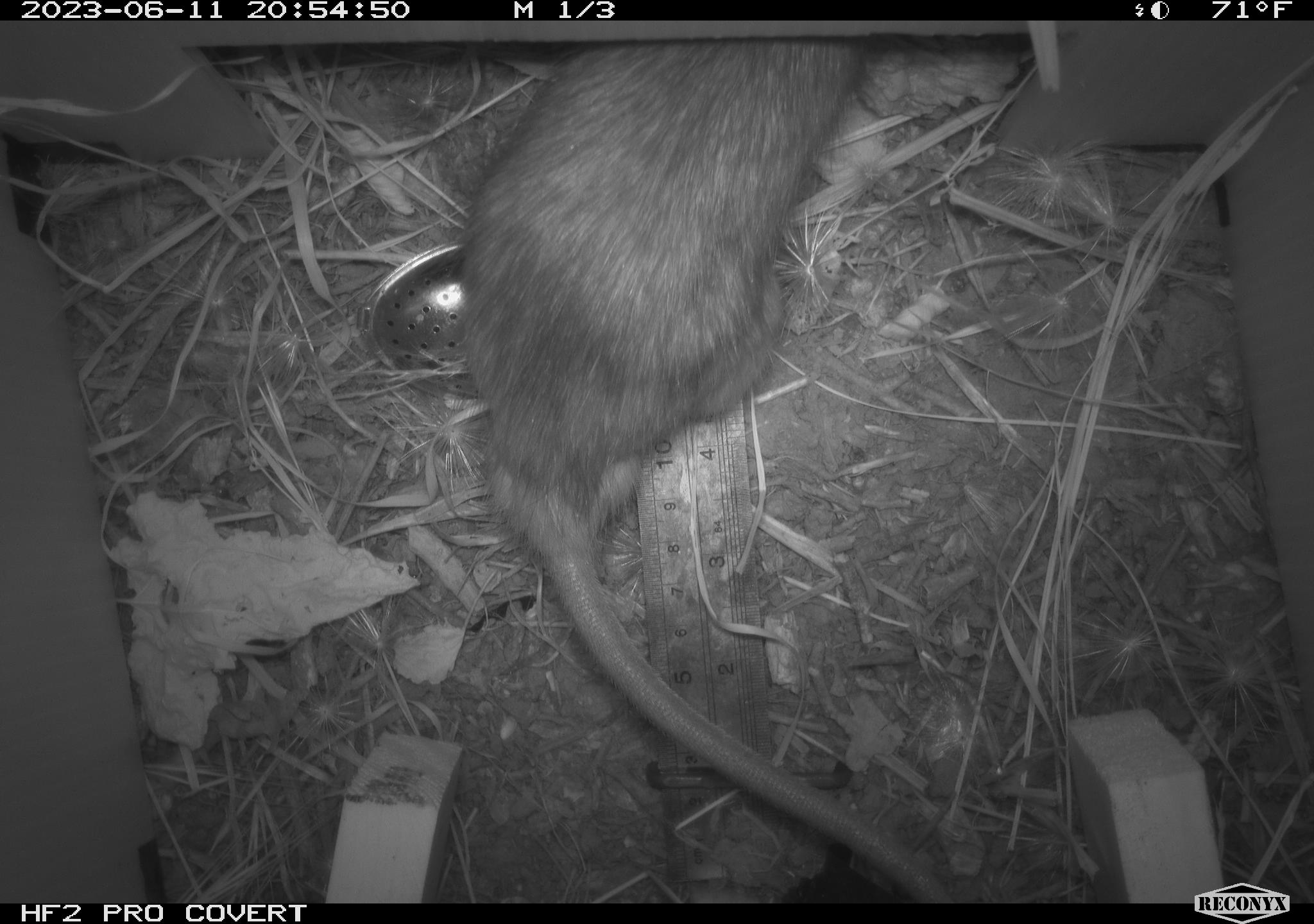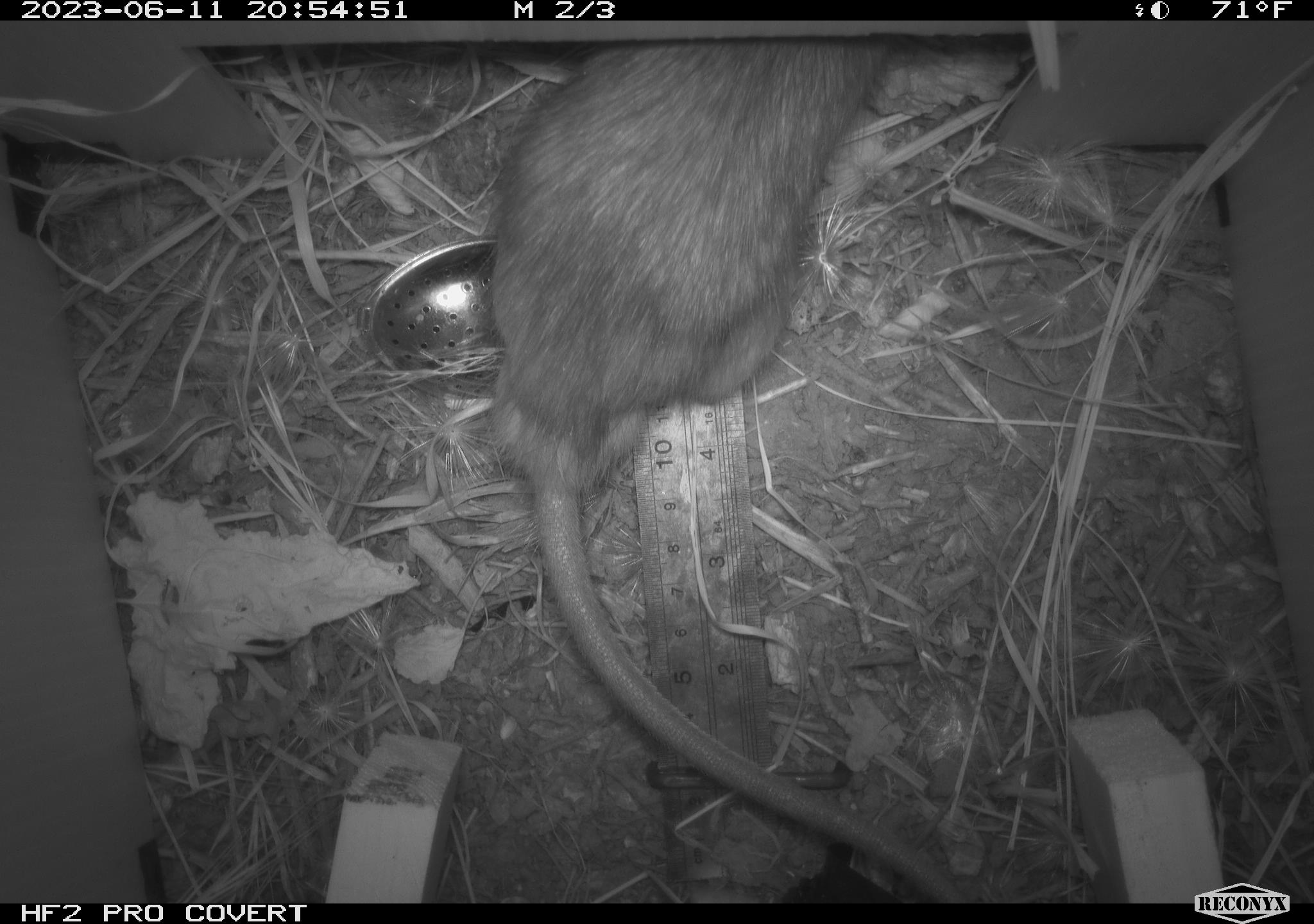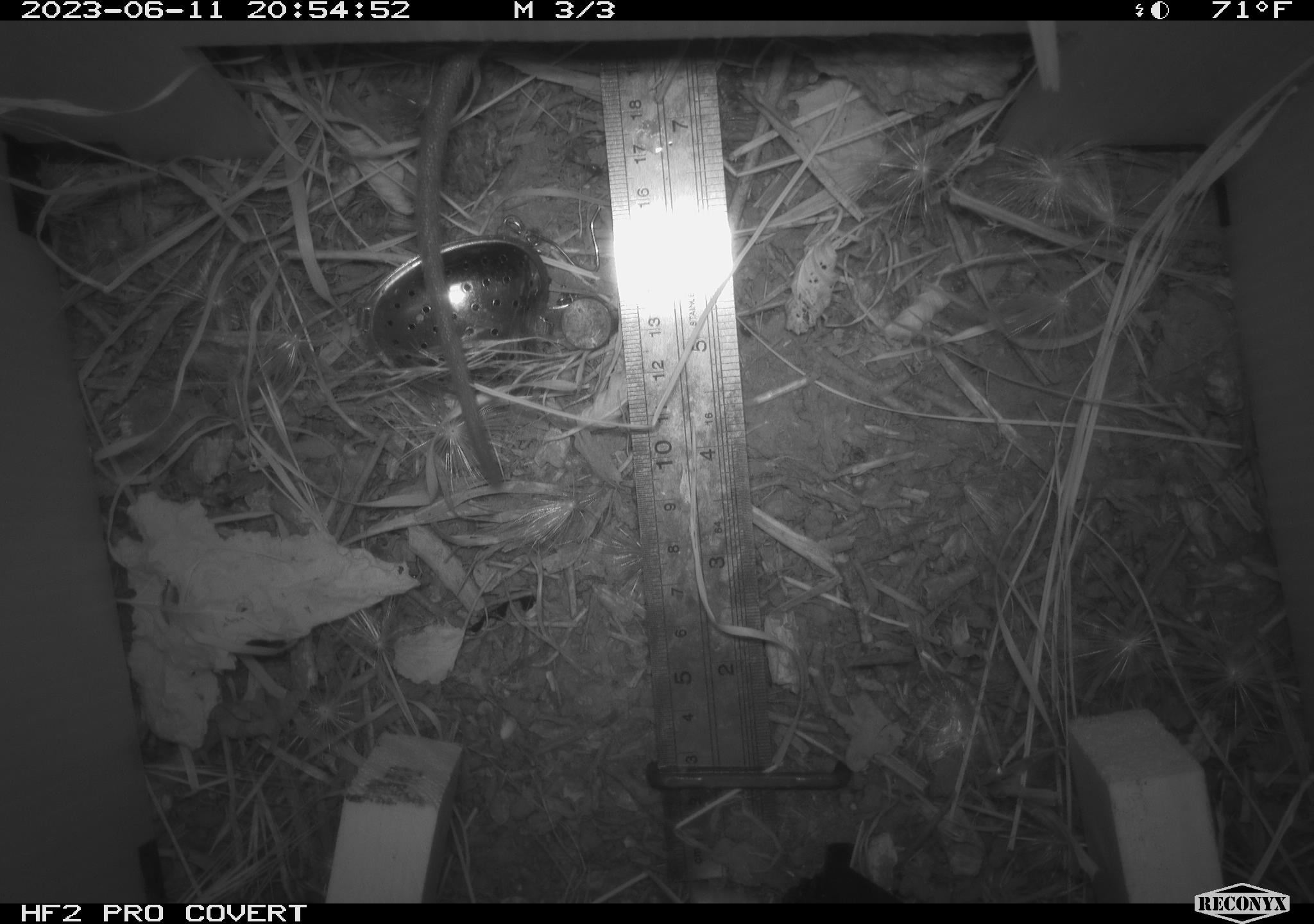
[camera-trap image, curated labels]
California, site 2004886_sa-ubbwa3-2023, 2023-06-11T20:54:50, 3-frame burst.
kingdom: Animalia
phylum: Chordata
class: Mammalia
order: Rodentia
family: Muridae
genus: Rattus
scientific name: Rattus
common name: rat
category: rattus species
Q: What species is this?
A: Rattus species (rat) (Rattus).